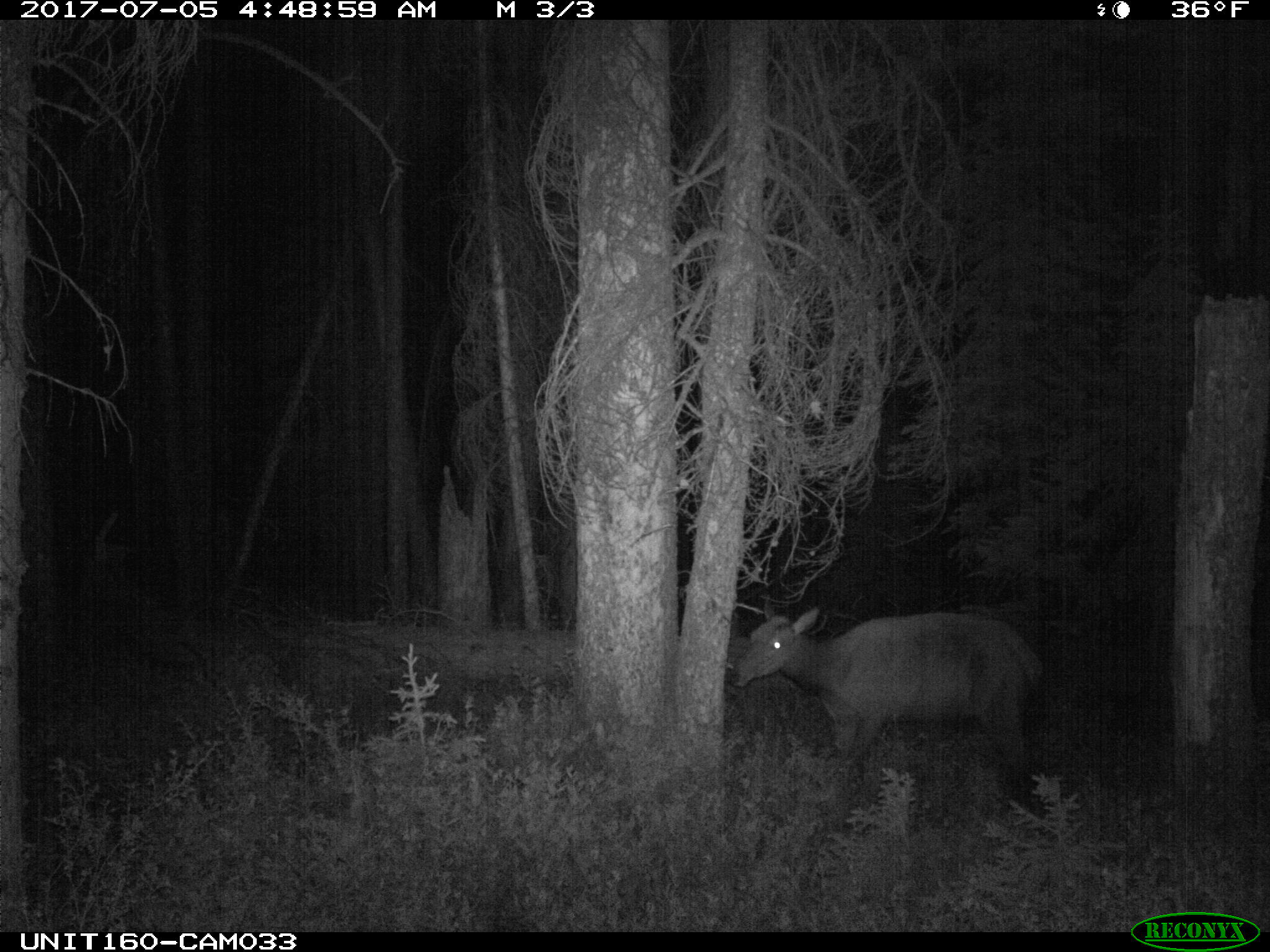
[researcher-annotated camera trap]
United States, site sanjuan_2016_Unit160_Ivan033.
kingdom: Animalia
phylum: Chordata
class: Mammalia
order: Artiodactyla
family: Cervidae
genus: Cervus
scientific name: Cervus elaphus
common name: red deer